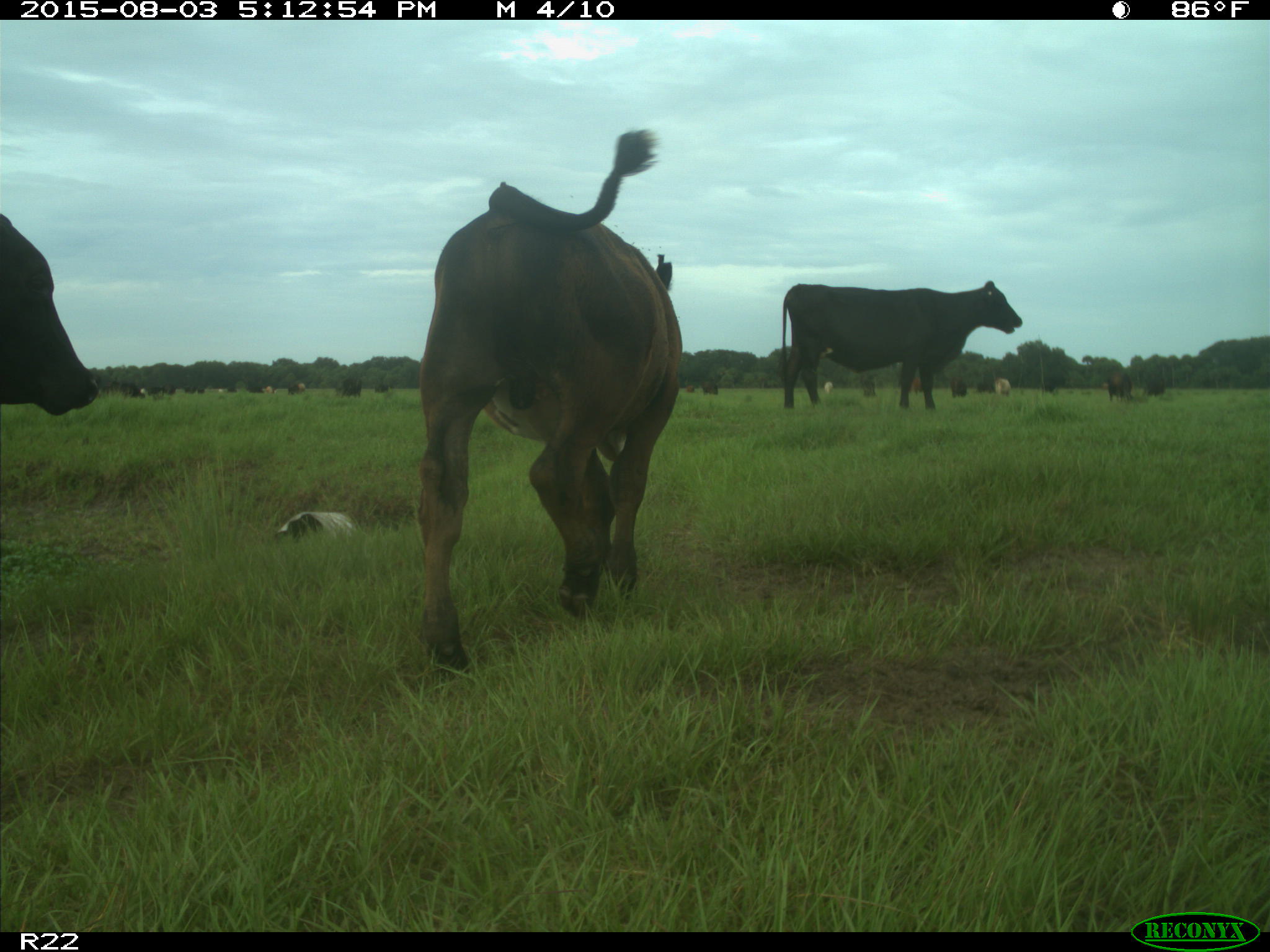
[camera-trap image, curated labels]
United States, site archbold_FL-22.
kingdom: Animalia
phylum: Chordata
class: Mammalia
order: Artiodactyla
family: Bovidae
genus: Bos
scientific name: Bos taurus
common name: domestic cow